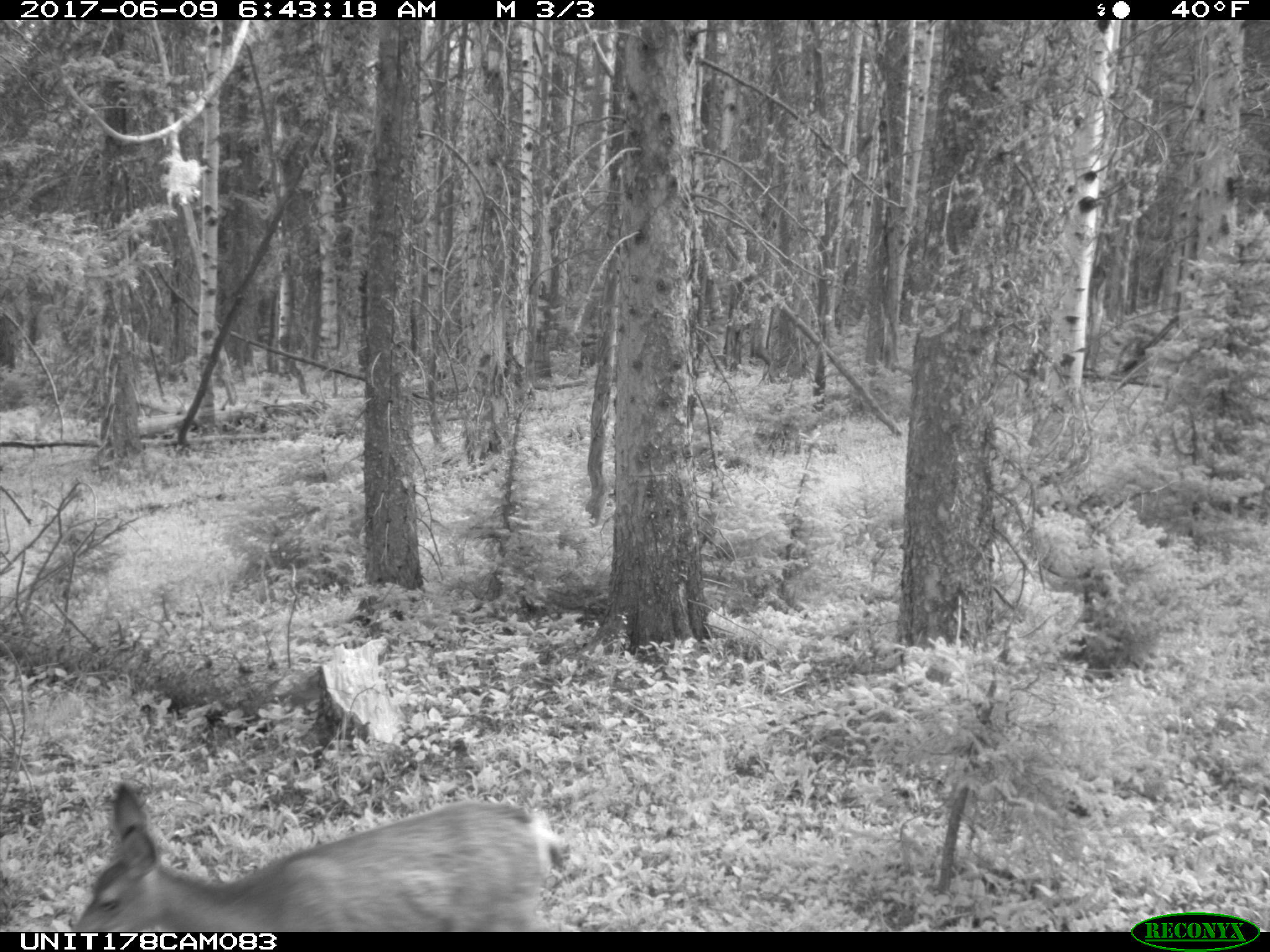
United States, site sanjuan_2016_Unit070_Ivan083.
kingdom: Animalia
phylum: Chordata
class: Mammalia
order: Artiodactyla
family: Cervidae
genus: Odocoileus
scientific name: Odocoileus hemionus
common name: mule deer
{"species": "Odocoileus hemionus (mule deer)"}